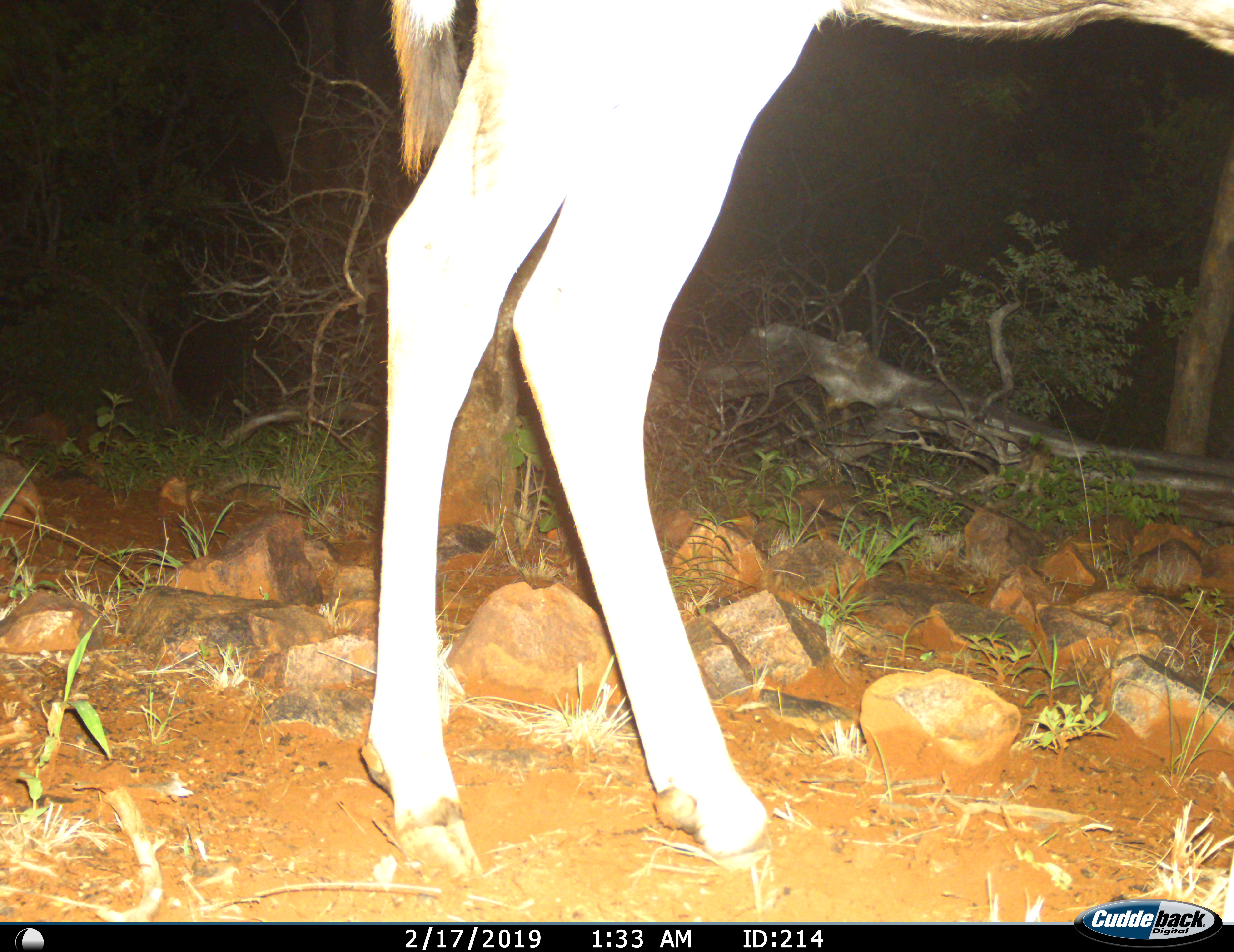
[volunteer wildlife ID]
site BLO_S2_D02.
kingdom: Animalia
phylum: Chordata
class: Mammalia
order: Artiodactyla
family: Bovidae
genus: Tragelaphus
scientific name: Tragelaphus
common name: kudu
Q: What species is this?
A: Kudu (Tragelaphus).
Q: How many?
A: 1.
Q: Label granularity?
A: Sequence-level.